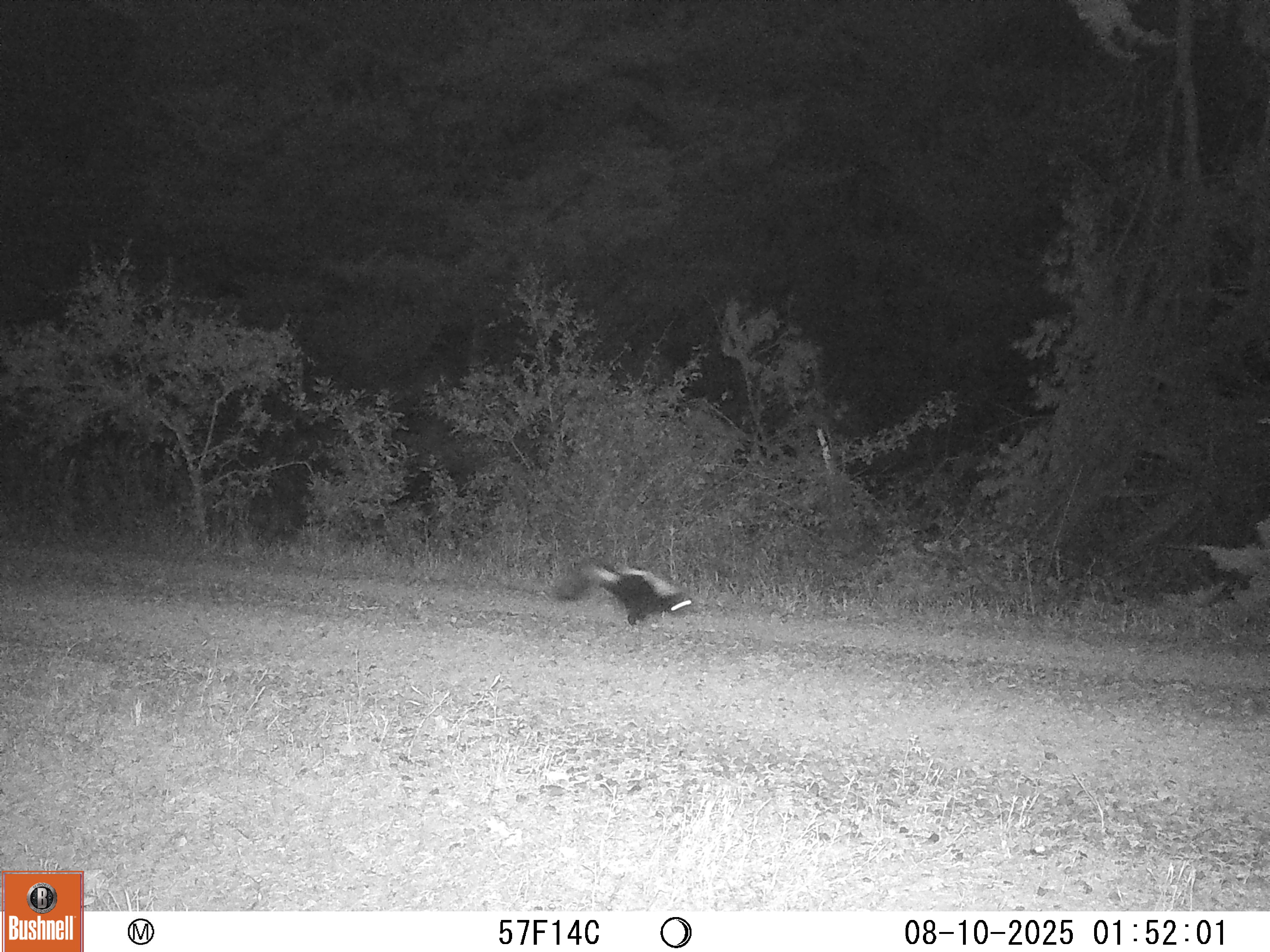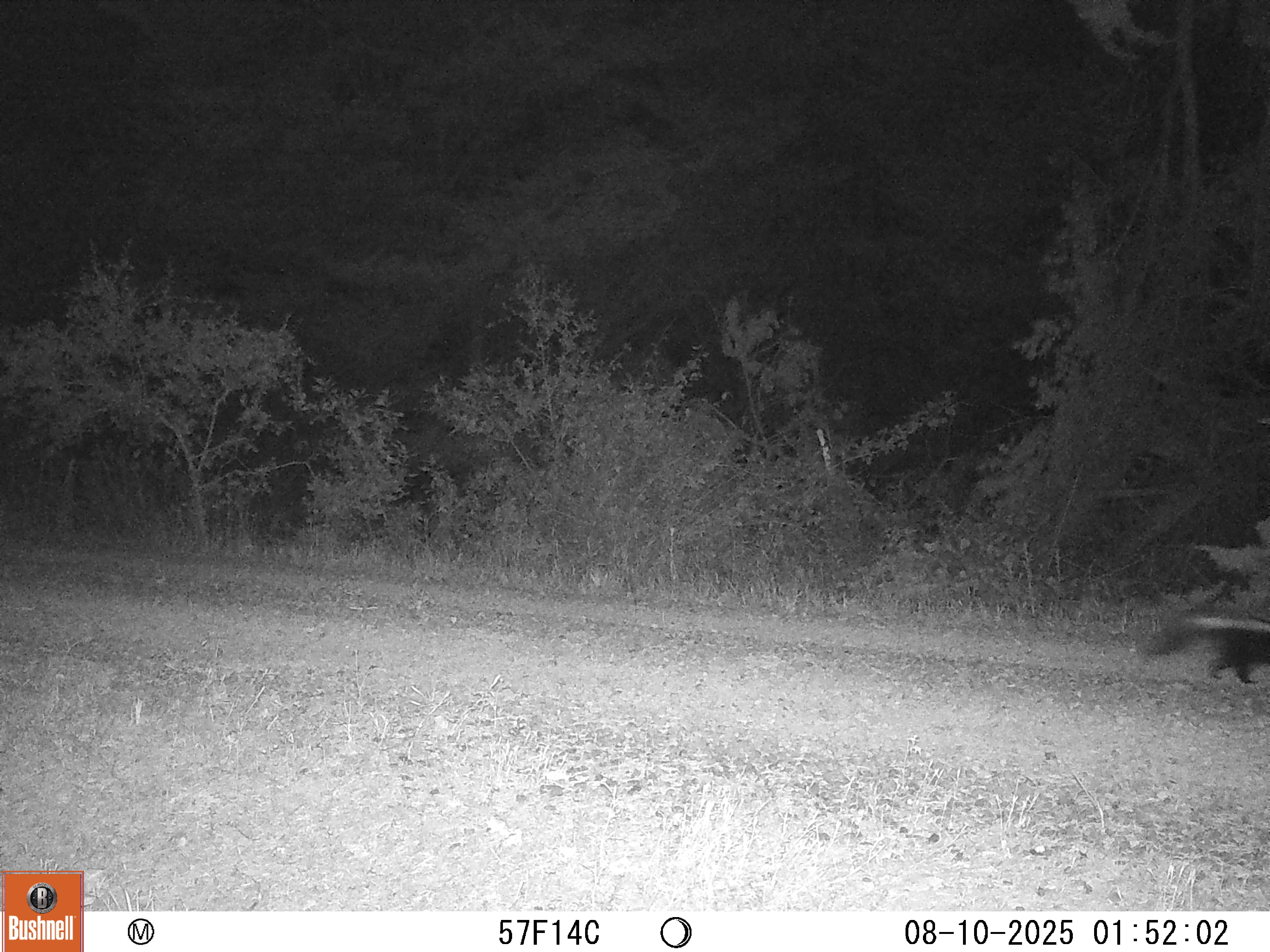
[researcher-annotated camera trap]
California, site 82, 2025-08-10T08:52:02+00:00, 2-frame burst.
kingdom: Animalia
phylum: Chordata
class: Mammalia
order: Carnivora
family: Mephitidae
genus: Mephitis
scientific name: Mephitis mephitis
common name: striped skunk